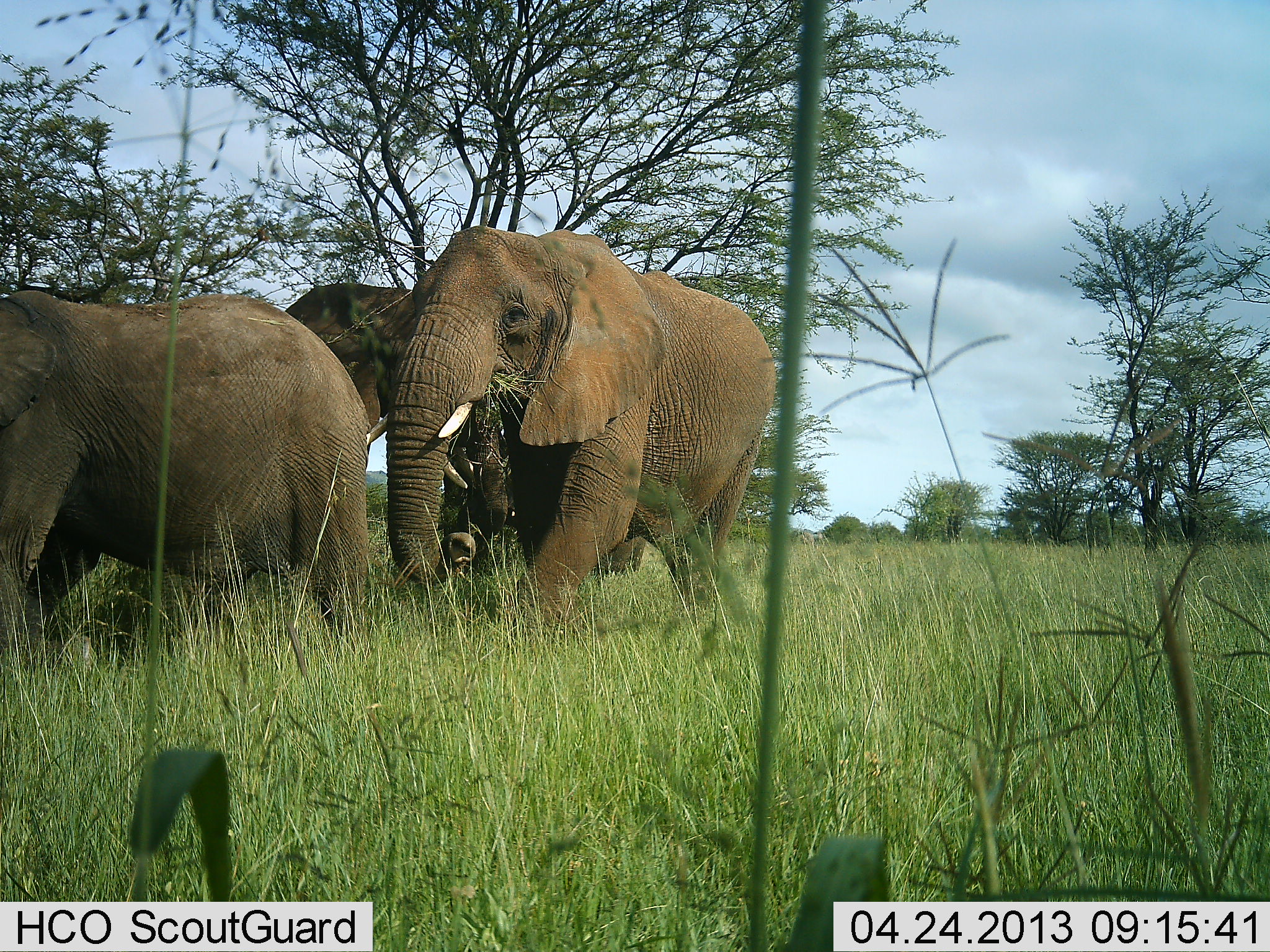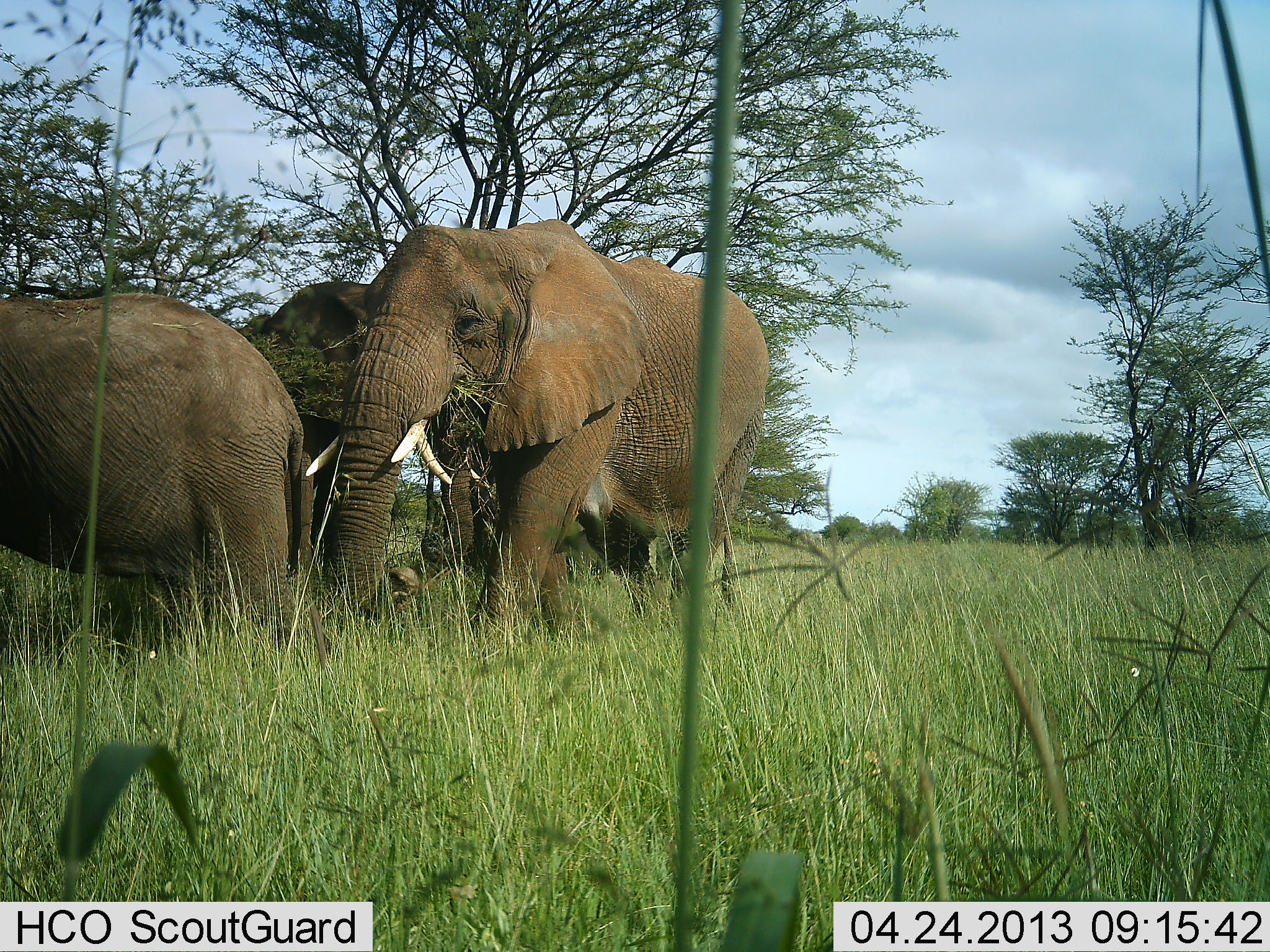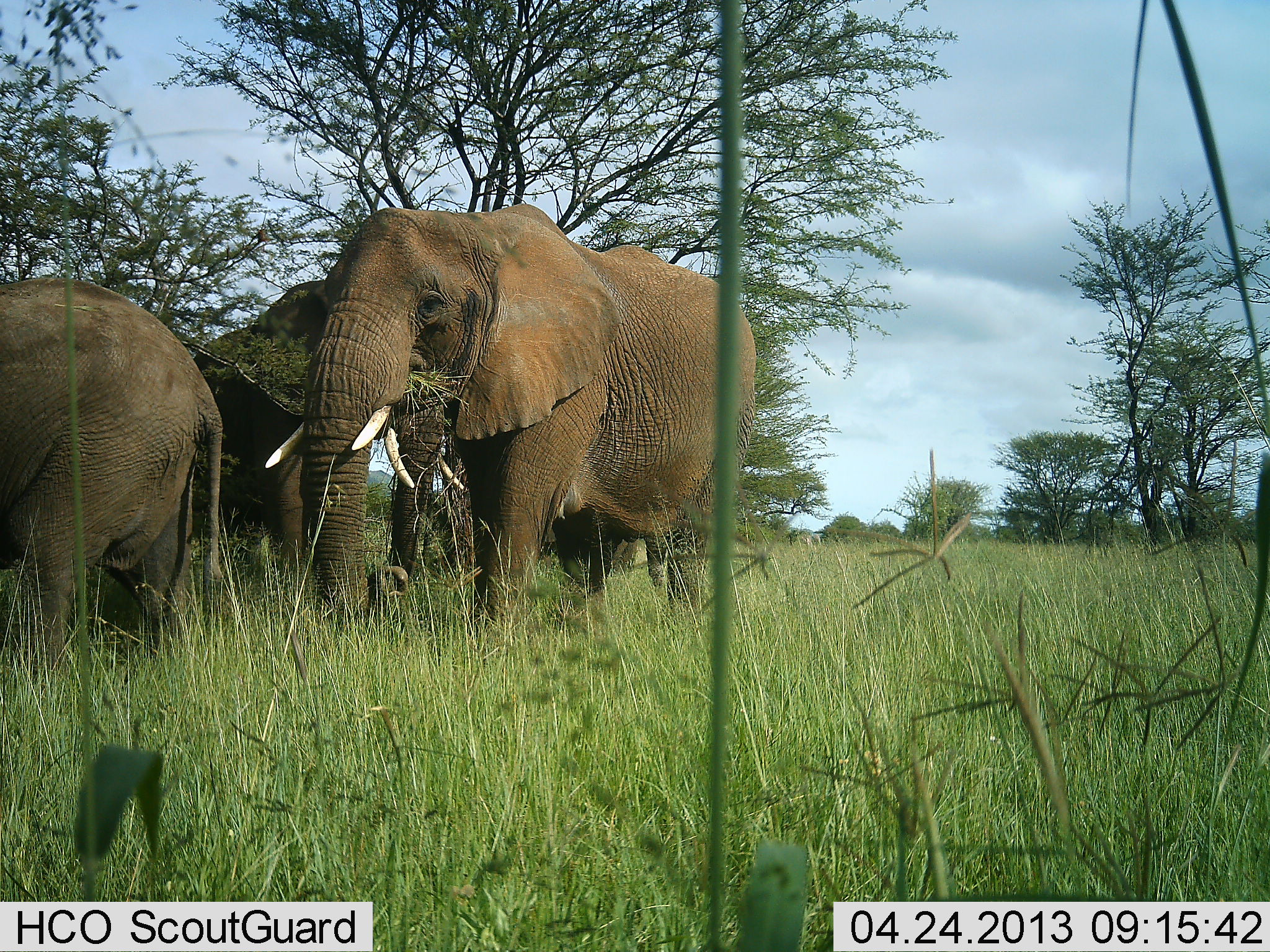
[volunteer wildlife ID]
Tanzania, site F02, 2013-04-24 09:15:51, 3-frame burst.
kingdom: Animalia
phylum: Chordata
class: Mammalia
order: Proboscidea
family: Elephantidae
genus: Loxodonta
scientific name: Loxodonta africana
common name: african bush elephant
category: elephant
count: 3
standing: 14%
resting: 0%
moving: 82%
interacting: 9%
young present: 0%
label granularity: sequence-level